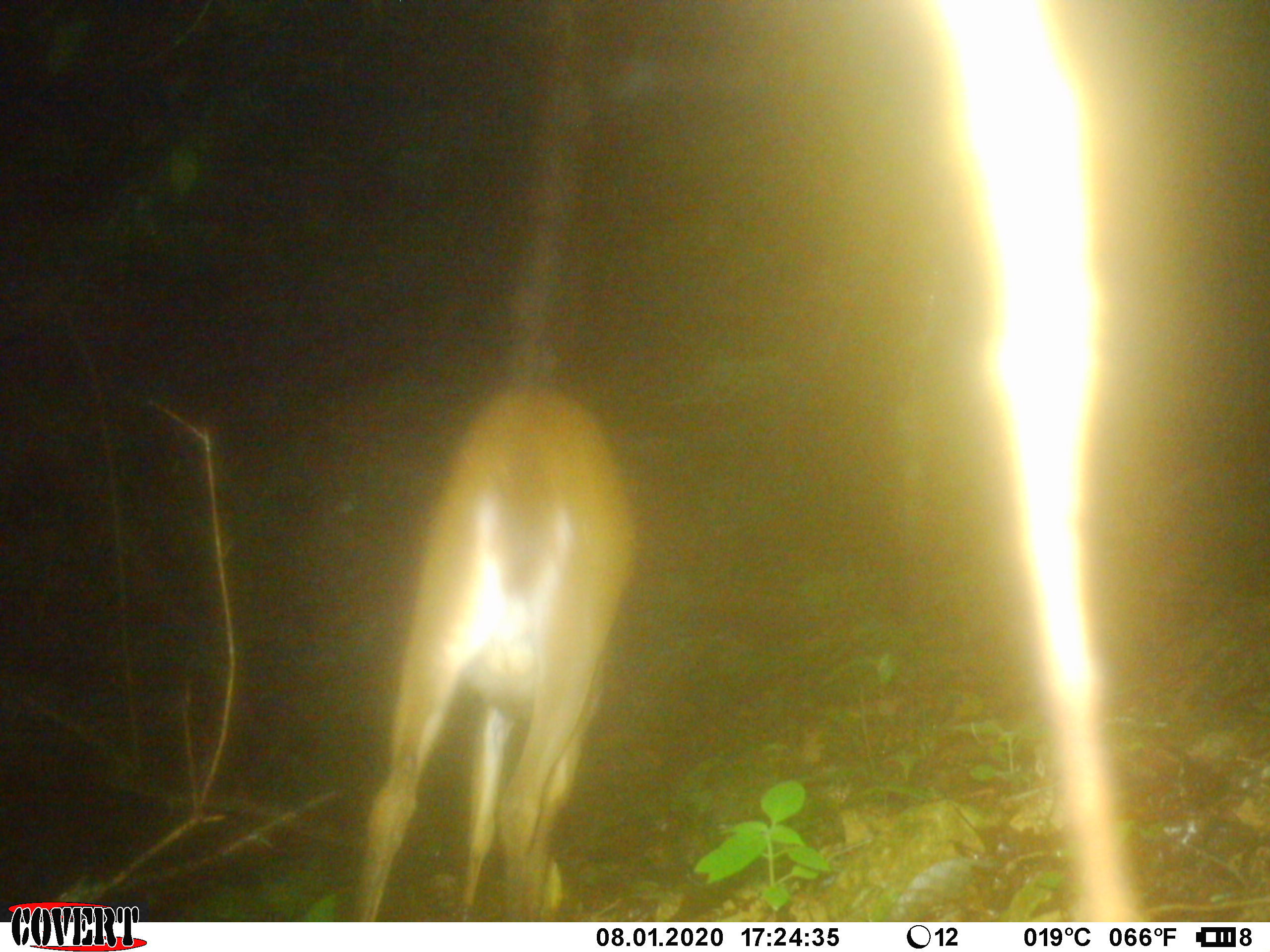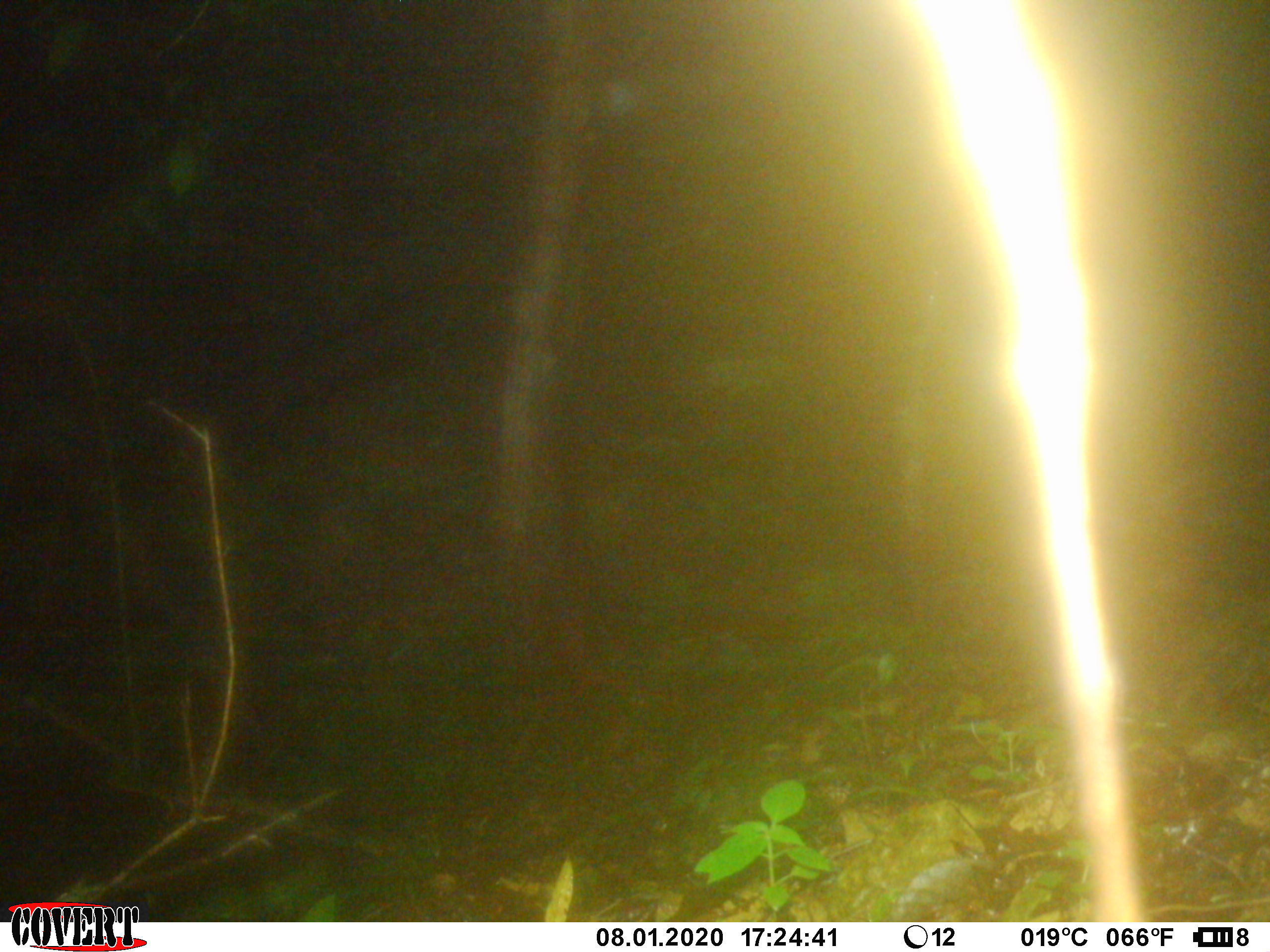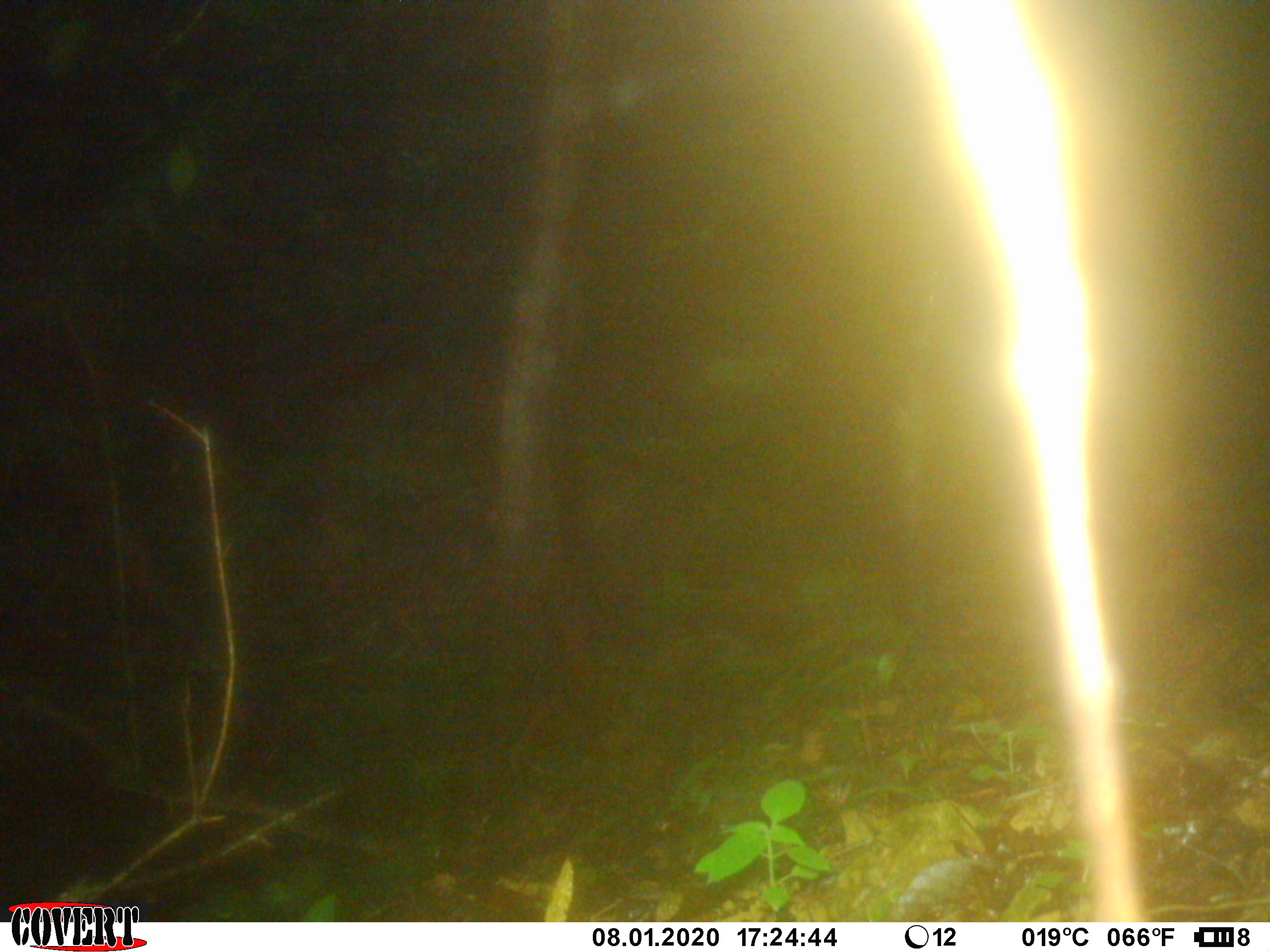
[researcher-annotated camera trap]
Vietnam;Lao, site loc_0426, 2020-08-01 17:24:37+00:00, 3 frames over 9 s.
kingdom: Animalia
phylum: Chordata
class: Mammalia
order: Artiodactyla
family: Cervidae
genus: Muntiacus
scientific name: Muntiacus vuquangensis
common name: large-antlered muntjac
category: large antlered muntjac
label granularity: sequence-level